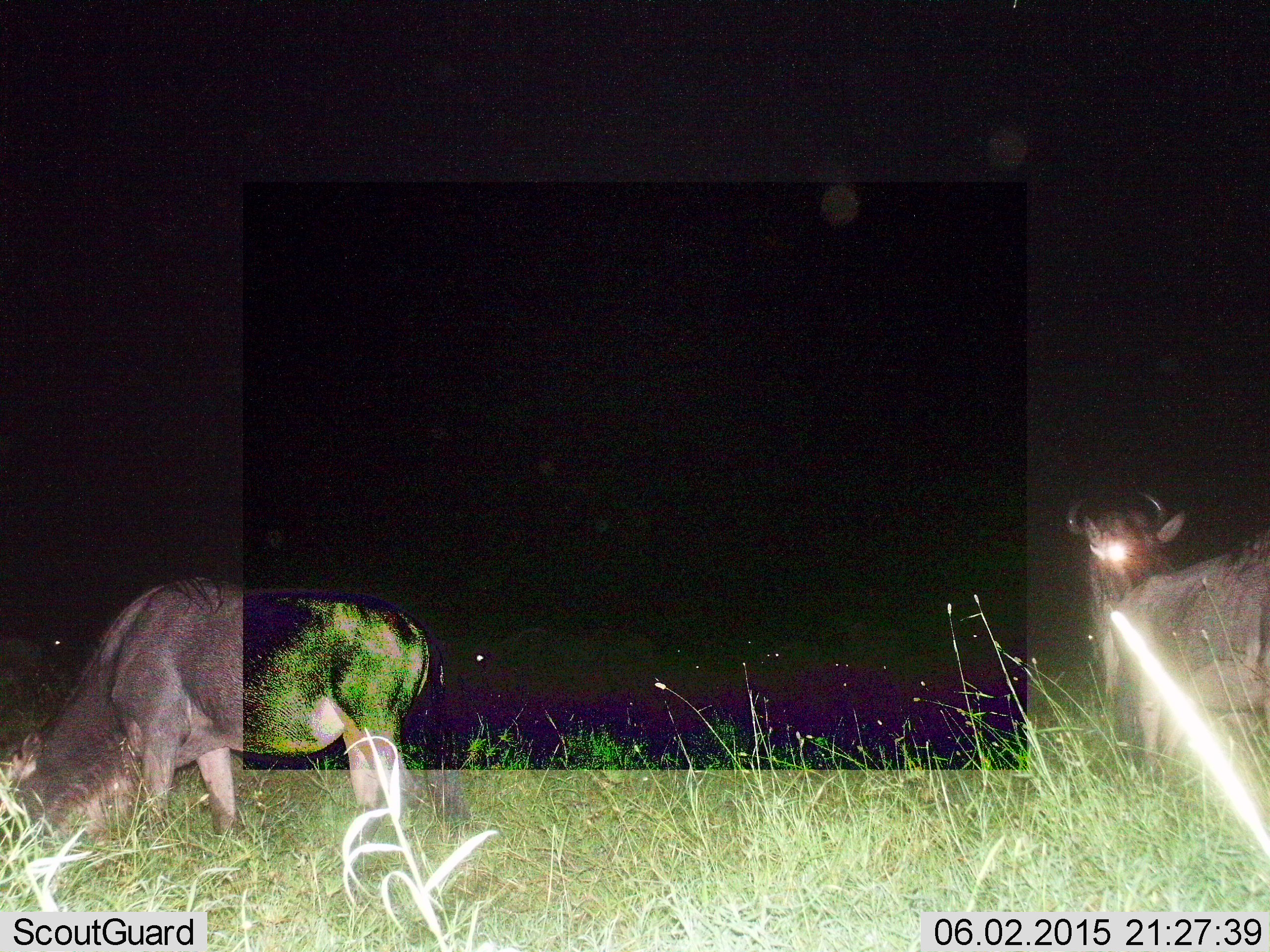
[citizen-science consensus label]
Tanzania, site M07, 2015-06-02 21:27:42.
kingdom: Animalia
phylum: Chordata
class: Mammalia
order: Artiodactyla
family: Bovidae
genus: Connochaetes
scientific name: Connochaetes taurinus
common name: blue wildebeest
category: wildebeest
Wildebeest (blue wildebeest) (Connochaetes taurinus), count 2. Behavior (volunteer vote fractions): standing 64%, resting 0%, moving 18%, interacting 0%. Young present (vote fraction): 0%. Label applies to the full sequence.